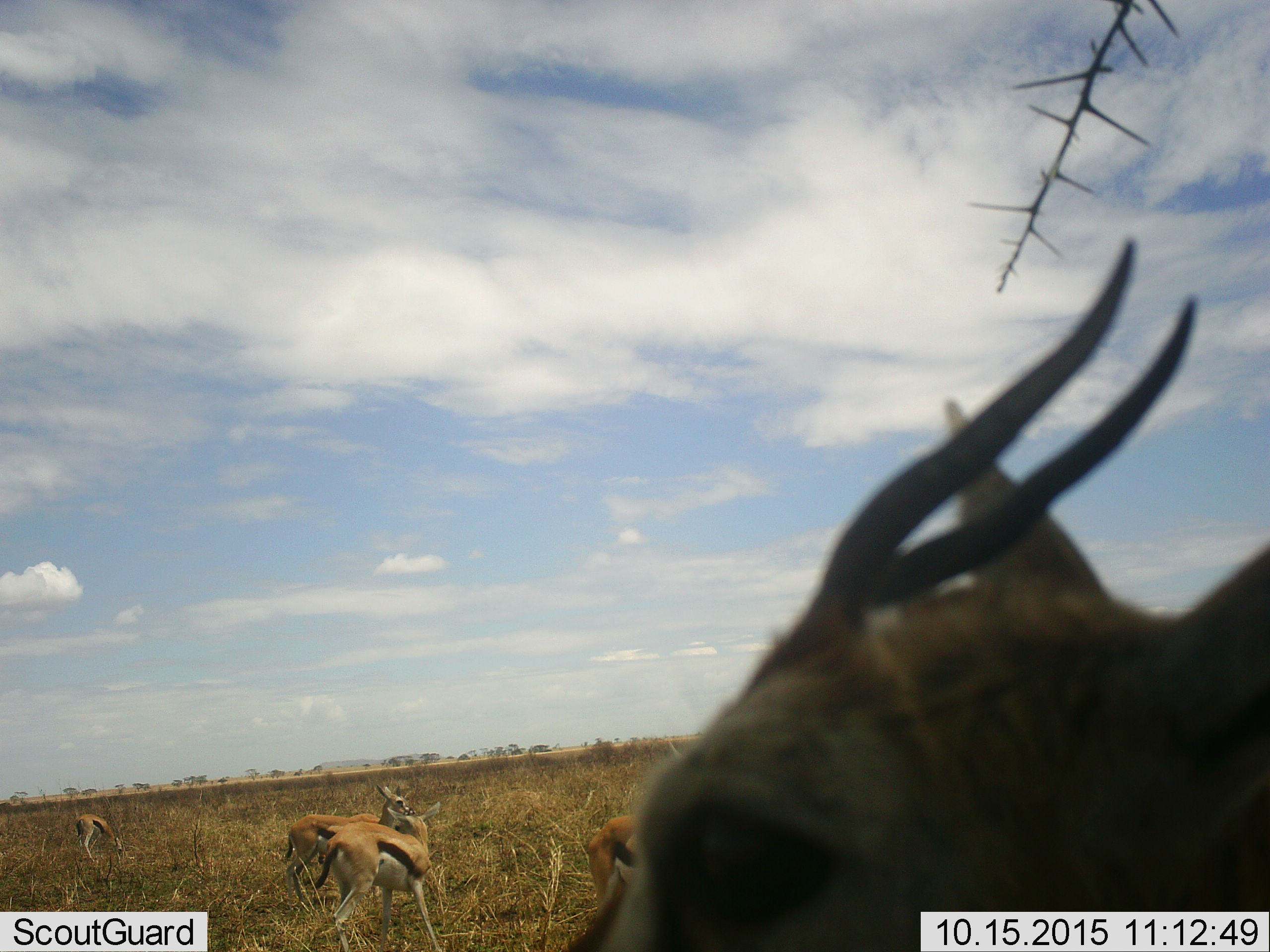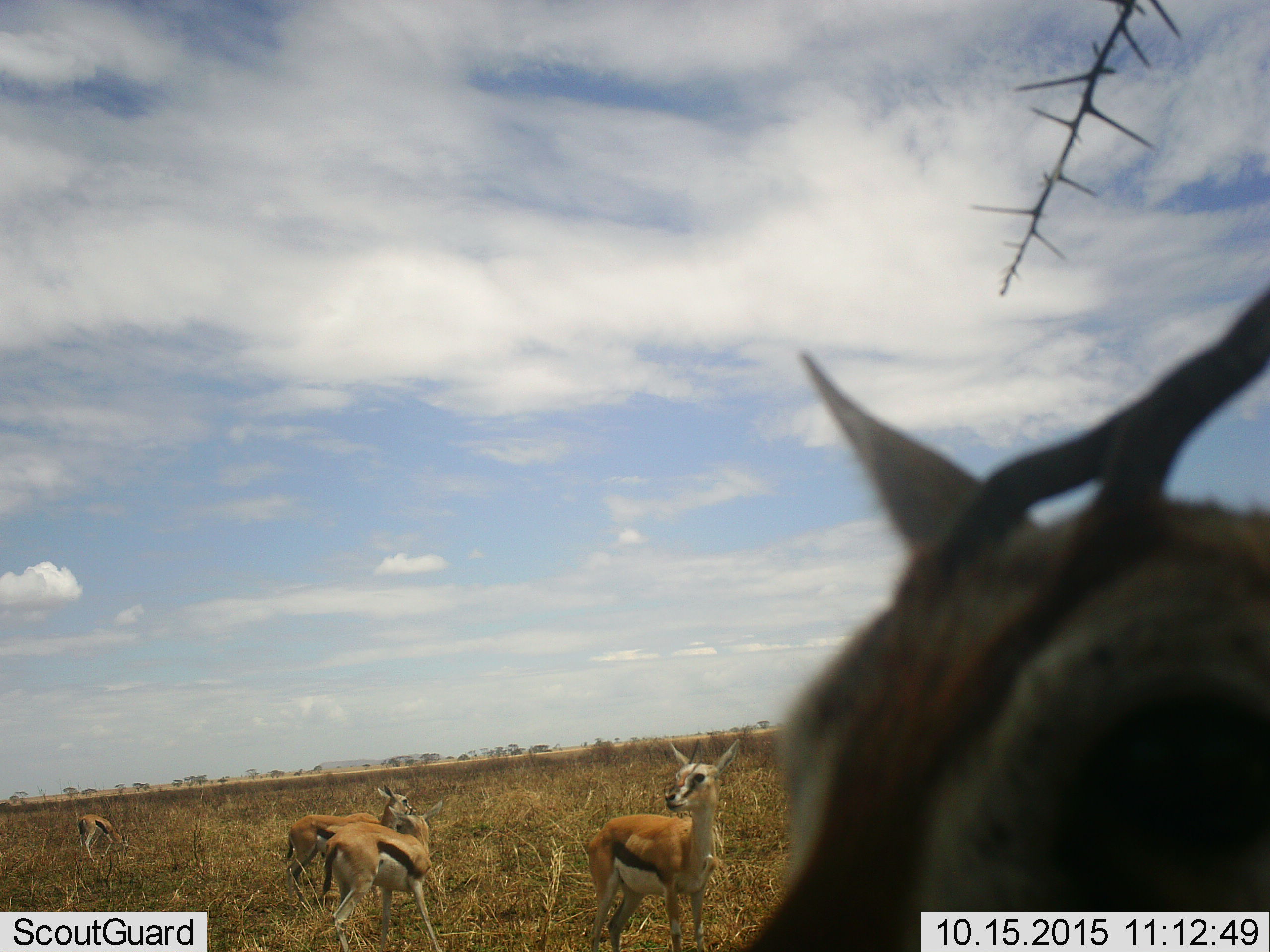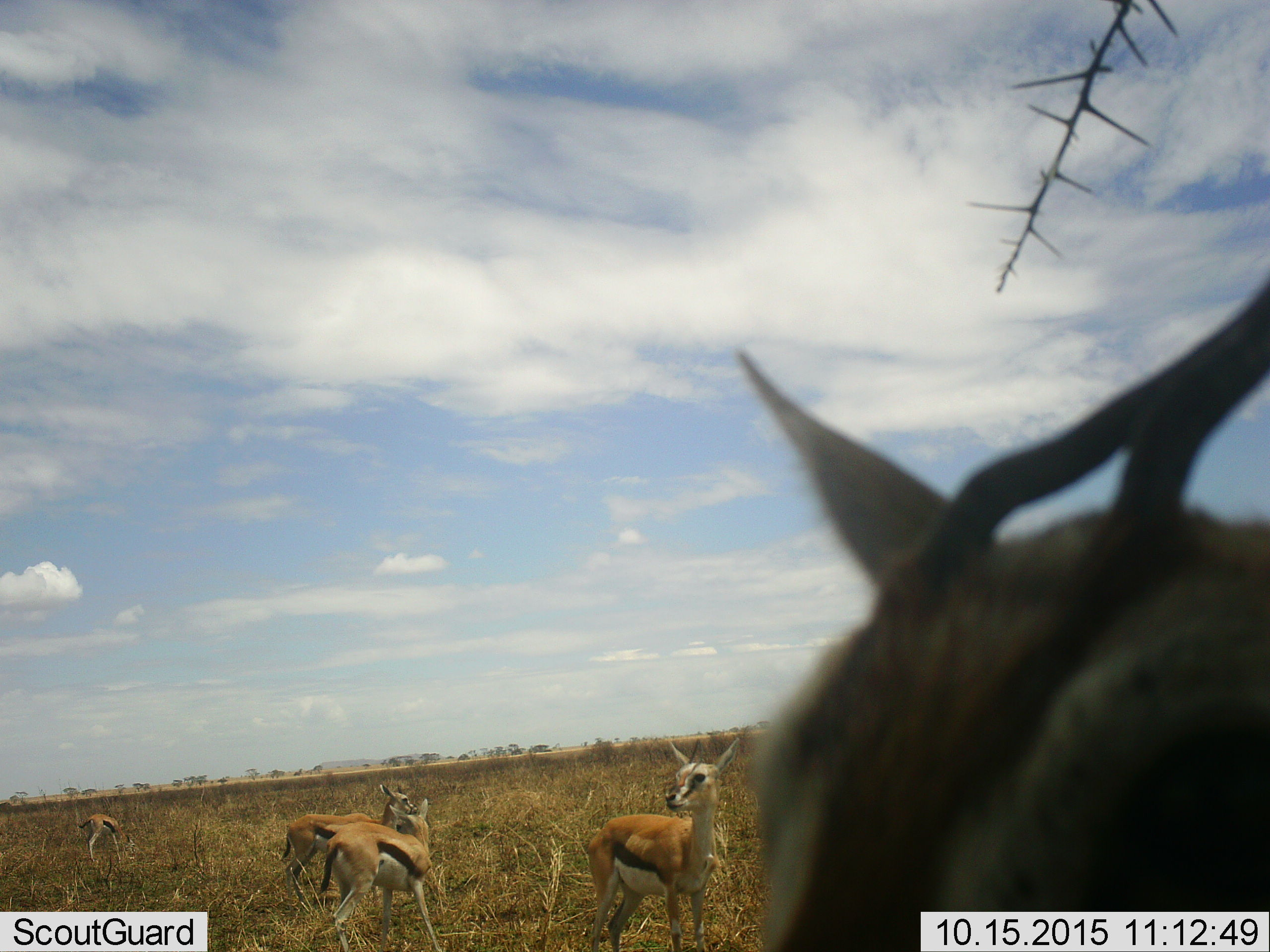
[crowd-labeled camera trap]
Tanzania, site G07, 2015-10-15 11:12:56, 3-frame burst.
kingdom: Animalia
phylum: Chordata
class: Mammalia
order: Artiodactyla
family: Bovidae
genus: Eudorcas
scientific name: Eudorcas thomsonii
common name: thomson's gazelle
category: gazellethomsons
Gazellethomsons (thomson's gazelle) (Eudorcas thomsonii), count 5. Behavior (volunteer vote fractions): standing 80%, resting 0%, moving 20%, interacting 20%. Young present (vote fraction): 0%. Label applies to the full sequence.